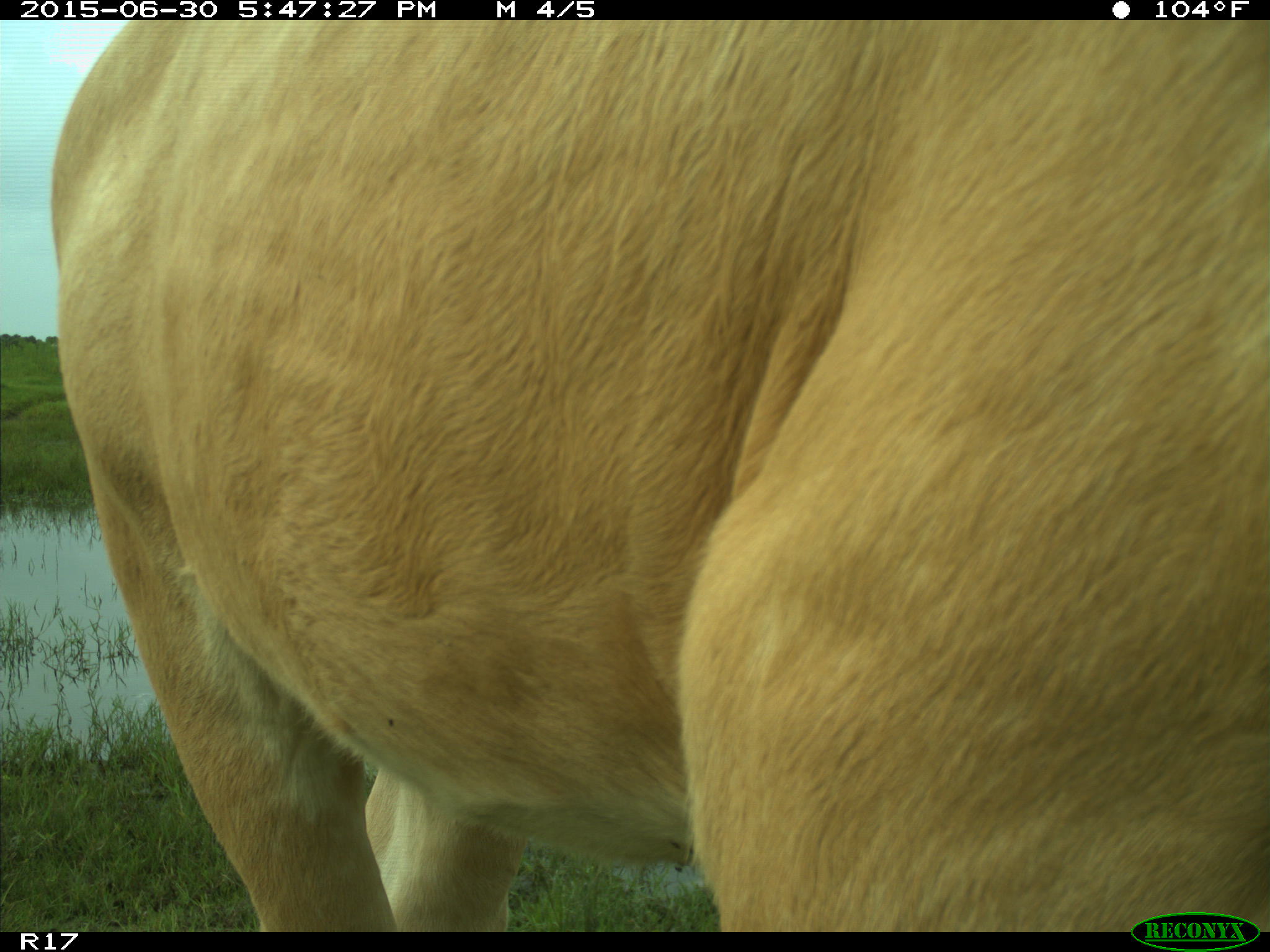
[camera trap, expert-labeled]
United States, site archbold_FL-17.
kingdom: Animalia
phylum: Chordata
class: Mammalia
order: Artiodactyla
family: Bovidae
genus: Bos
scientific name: Bos taurus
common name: domestic cow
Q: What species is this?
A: Bos taurus (domestic cow).